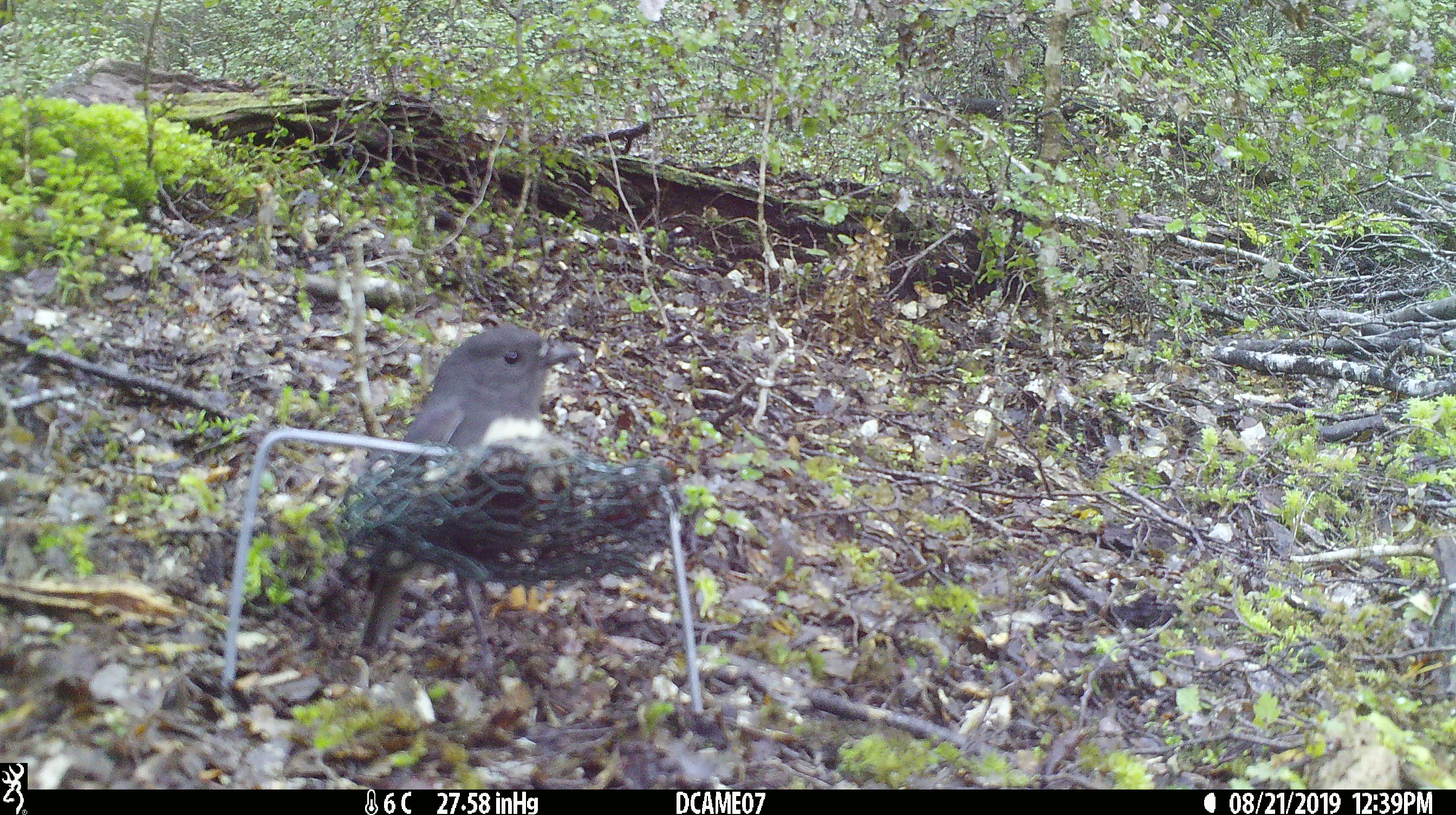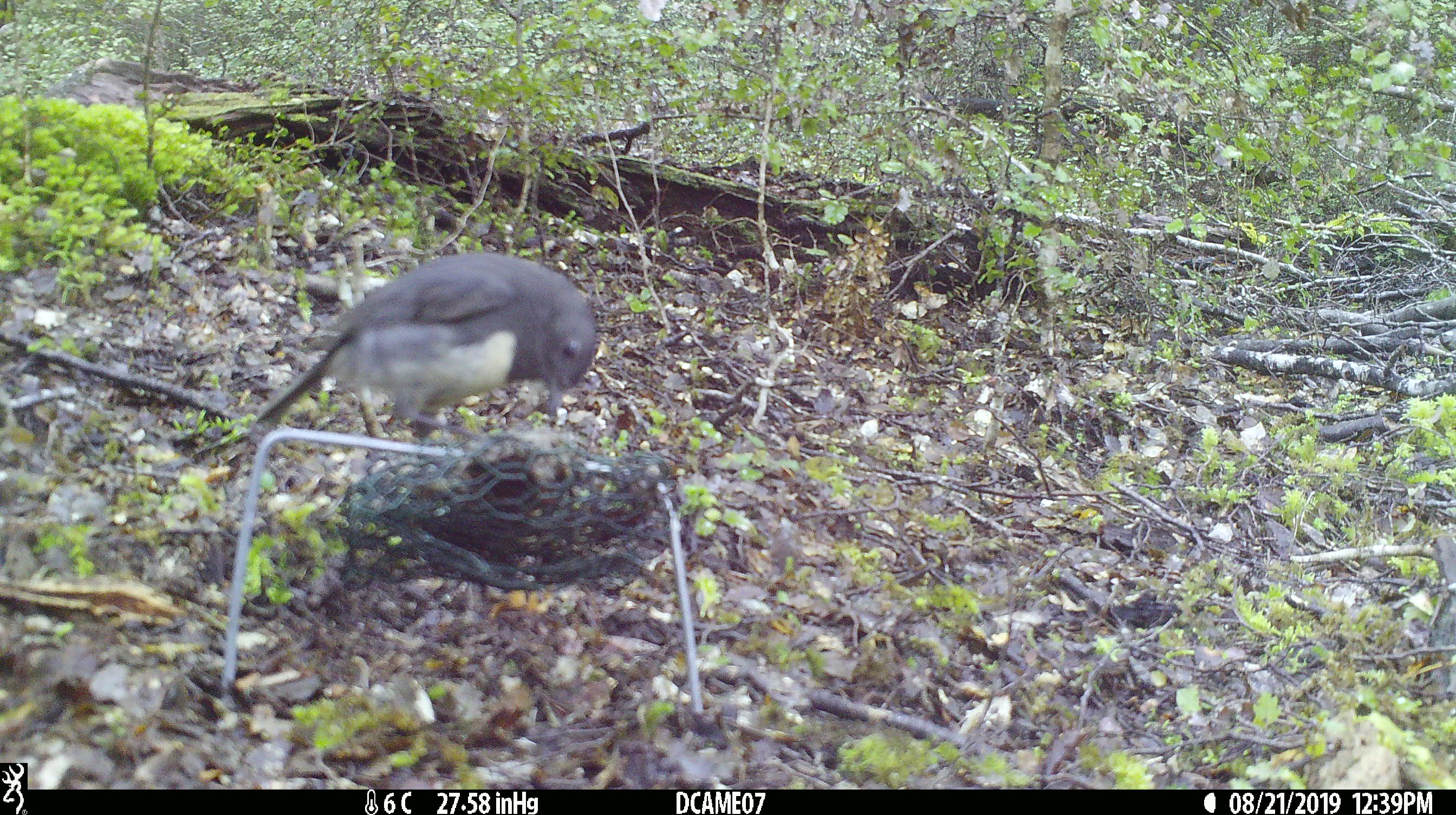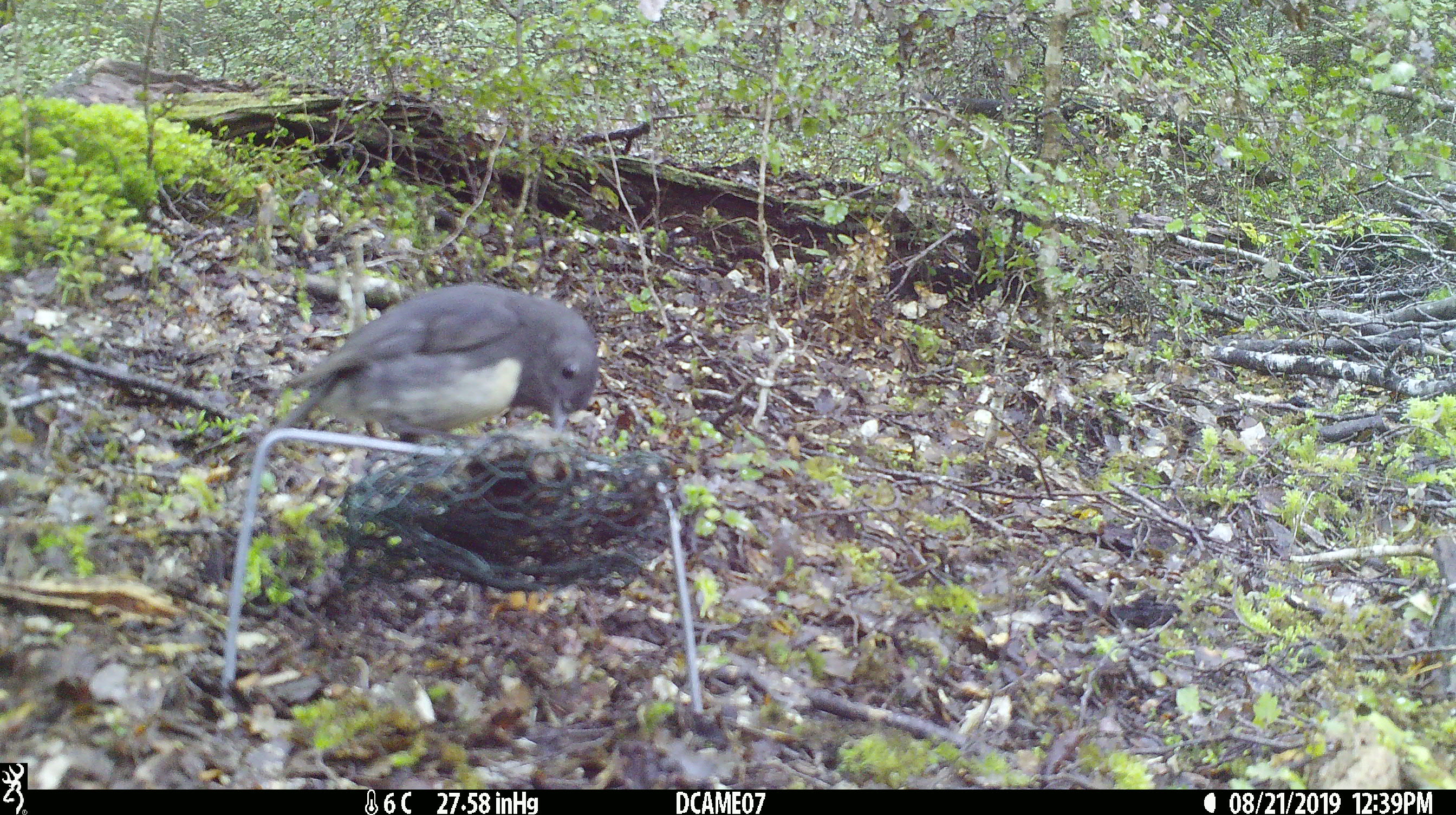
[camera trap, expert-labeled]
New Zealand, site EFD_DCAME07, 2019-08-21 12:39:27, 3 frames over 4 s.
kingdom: Animalia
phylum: Chordata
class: Aves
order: Passeriformes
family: Petroicidae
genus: Petroica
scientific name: Petroica australis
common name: new zealand robin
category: robin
Robin (new zealand robin) (Petroica australis).